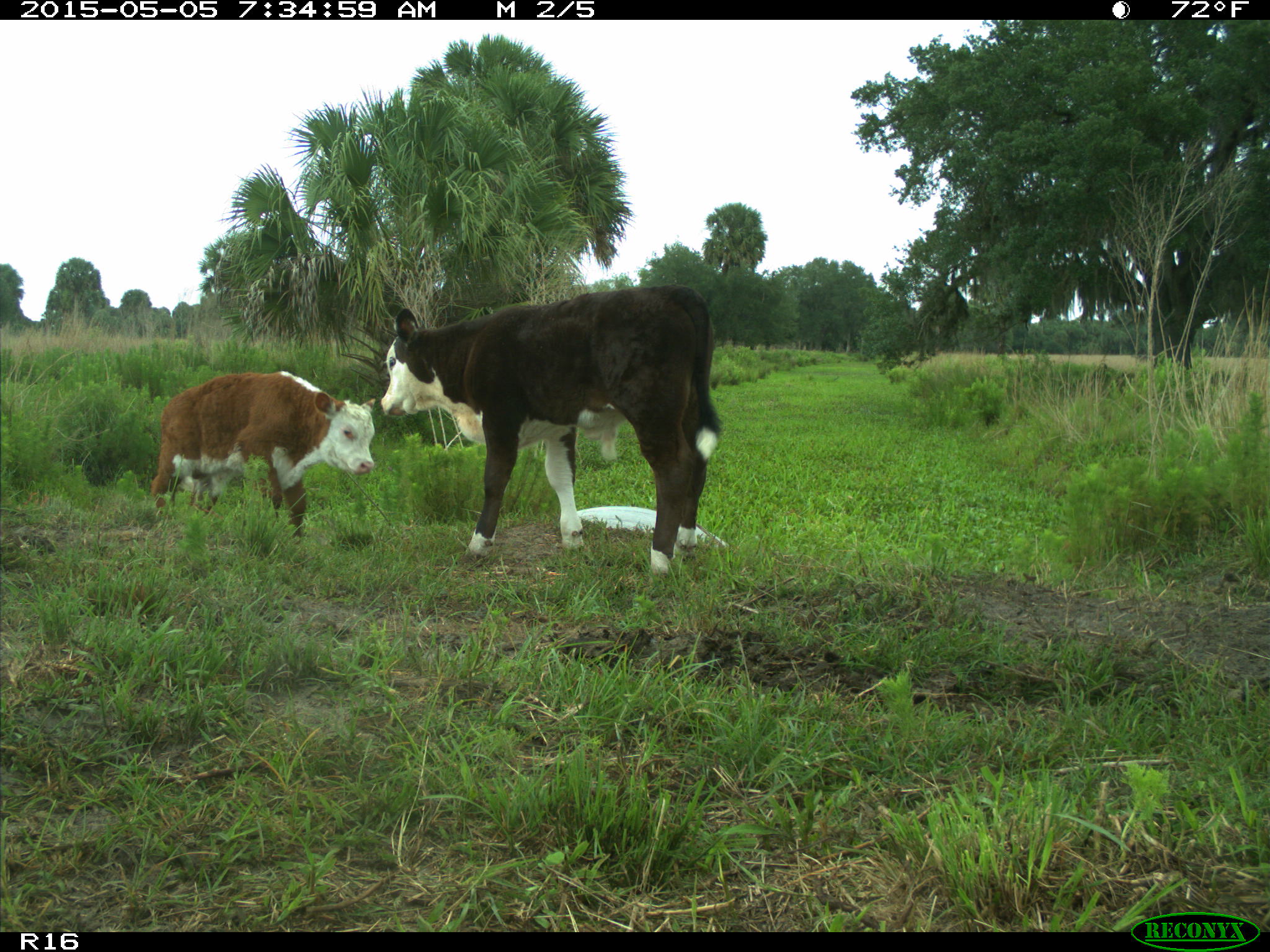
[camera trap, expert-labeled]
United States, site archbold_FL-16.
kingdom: Animalia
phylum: Chordata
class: Mammalia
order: Artiodactyla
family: Bovidae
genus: Bos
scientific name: Bos taurus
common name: domestic cow